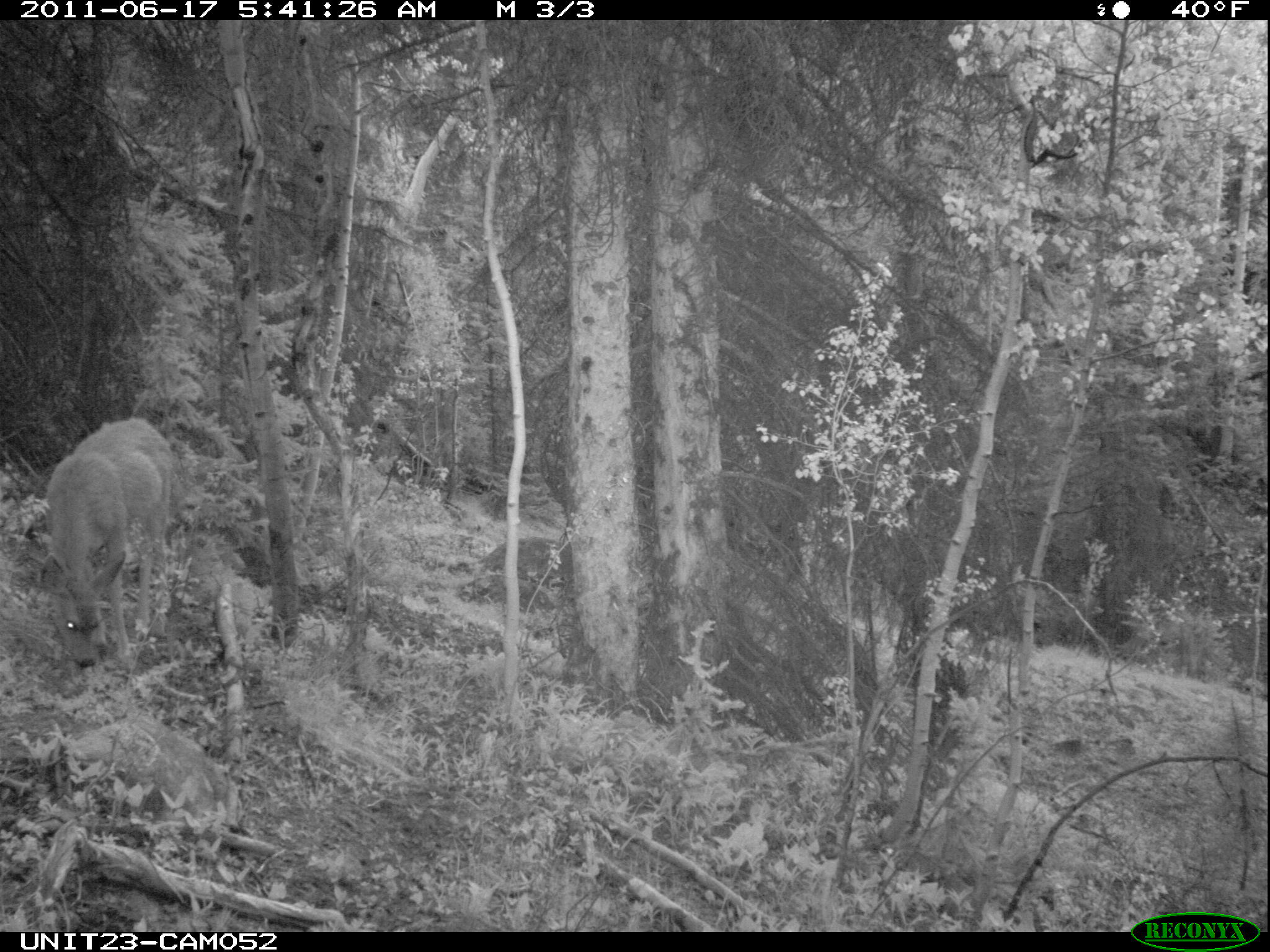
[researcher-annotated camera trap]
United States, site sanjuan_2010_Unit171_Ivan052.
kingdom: Animalia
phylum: Chordata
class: Mammalia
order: Artiodactyla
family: Cervidae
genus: Odocoileus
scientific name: Odocoileus hemionus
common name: mule deer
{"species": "Odocoileus hemionus (mule deer)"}